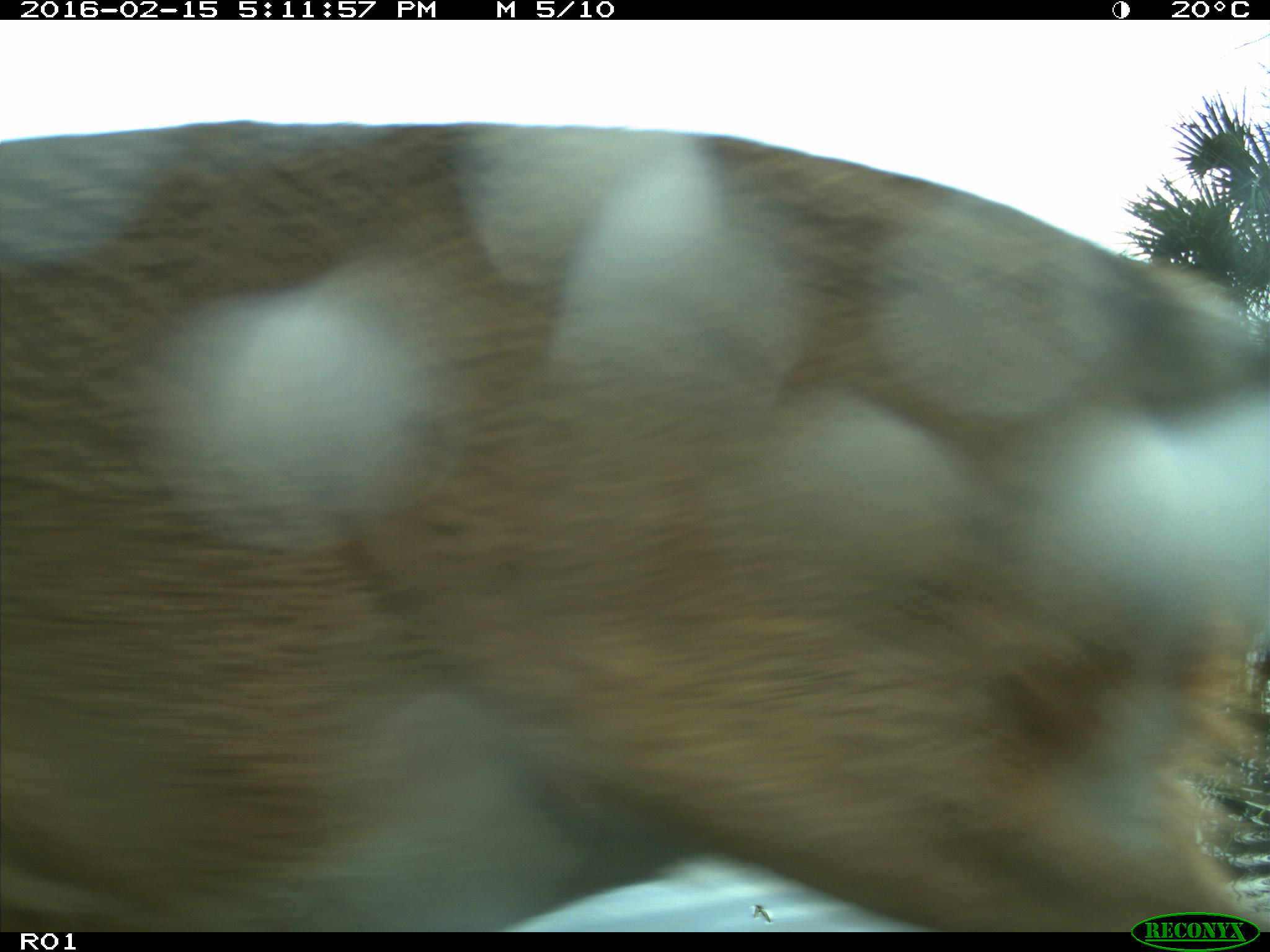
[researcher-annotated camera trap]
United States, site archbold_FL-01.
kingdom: Animalia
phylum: Chordata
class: Mammalia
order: Artiodactyla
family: Cervidae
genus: Odocoileus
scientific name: Odocoileus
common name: deer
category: unidentified deer